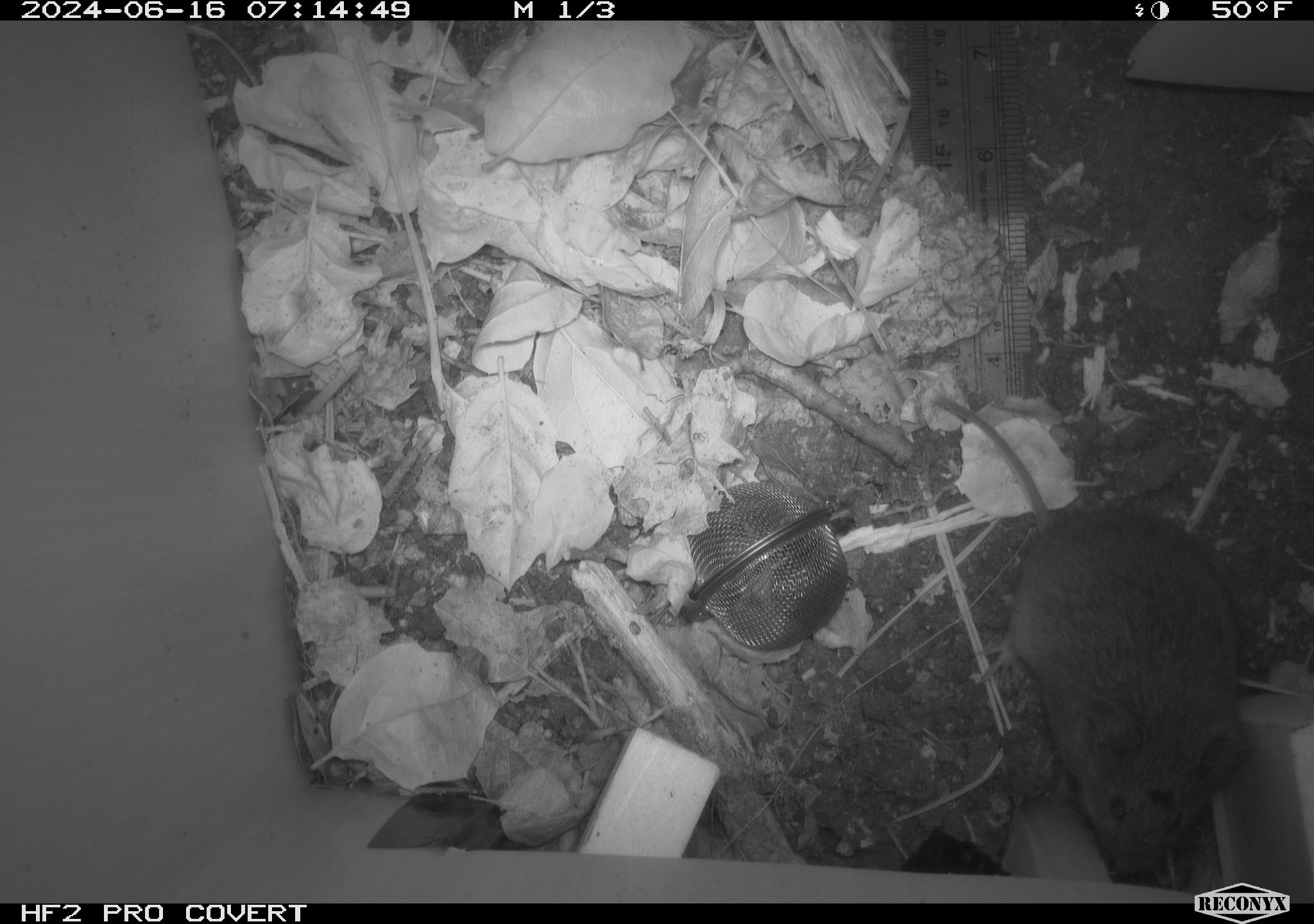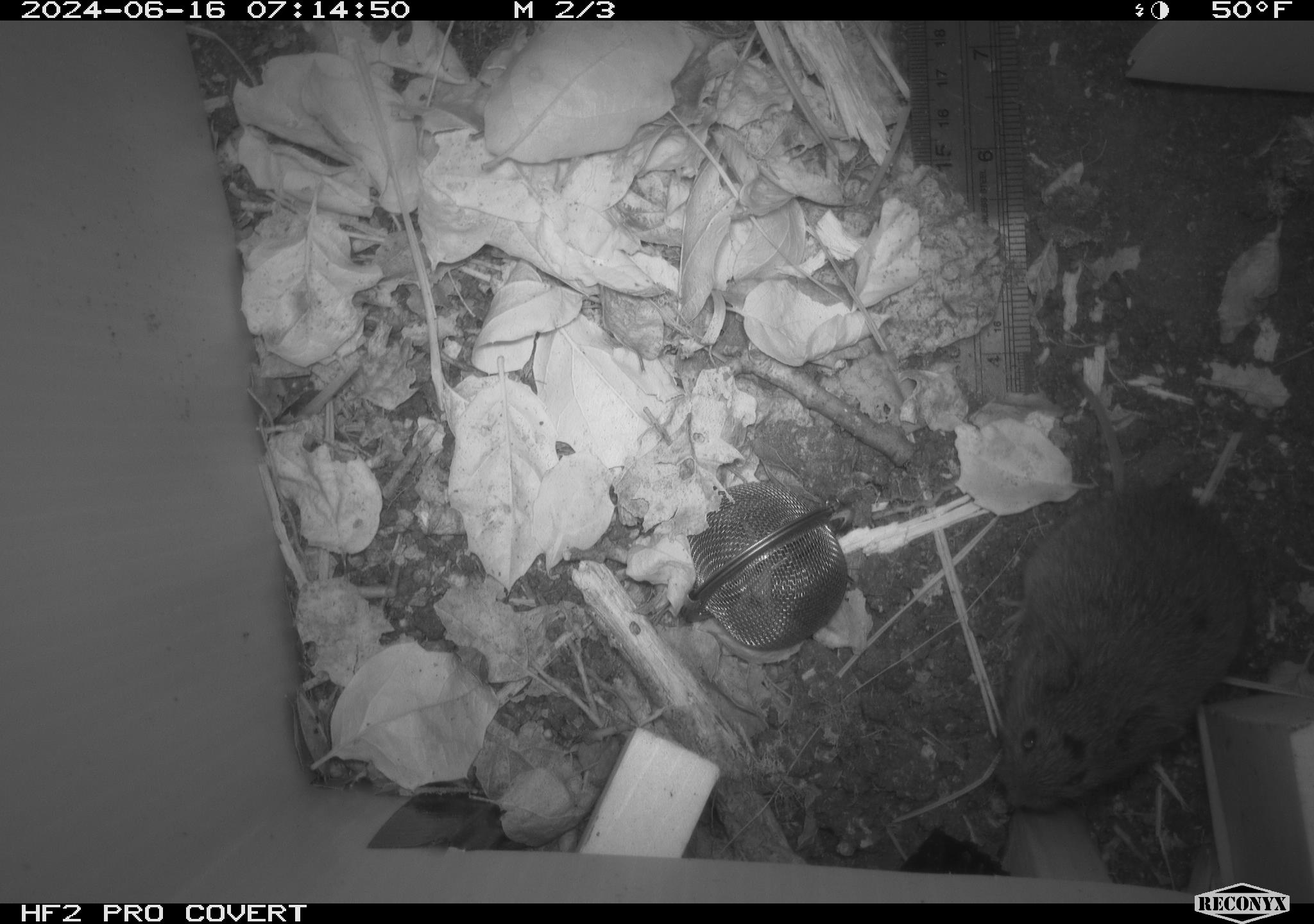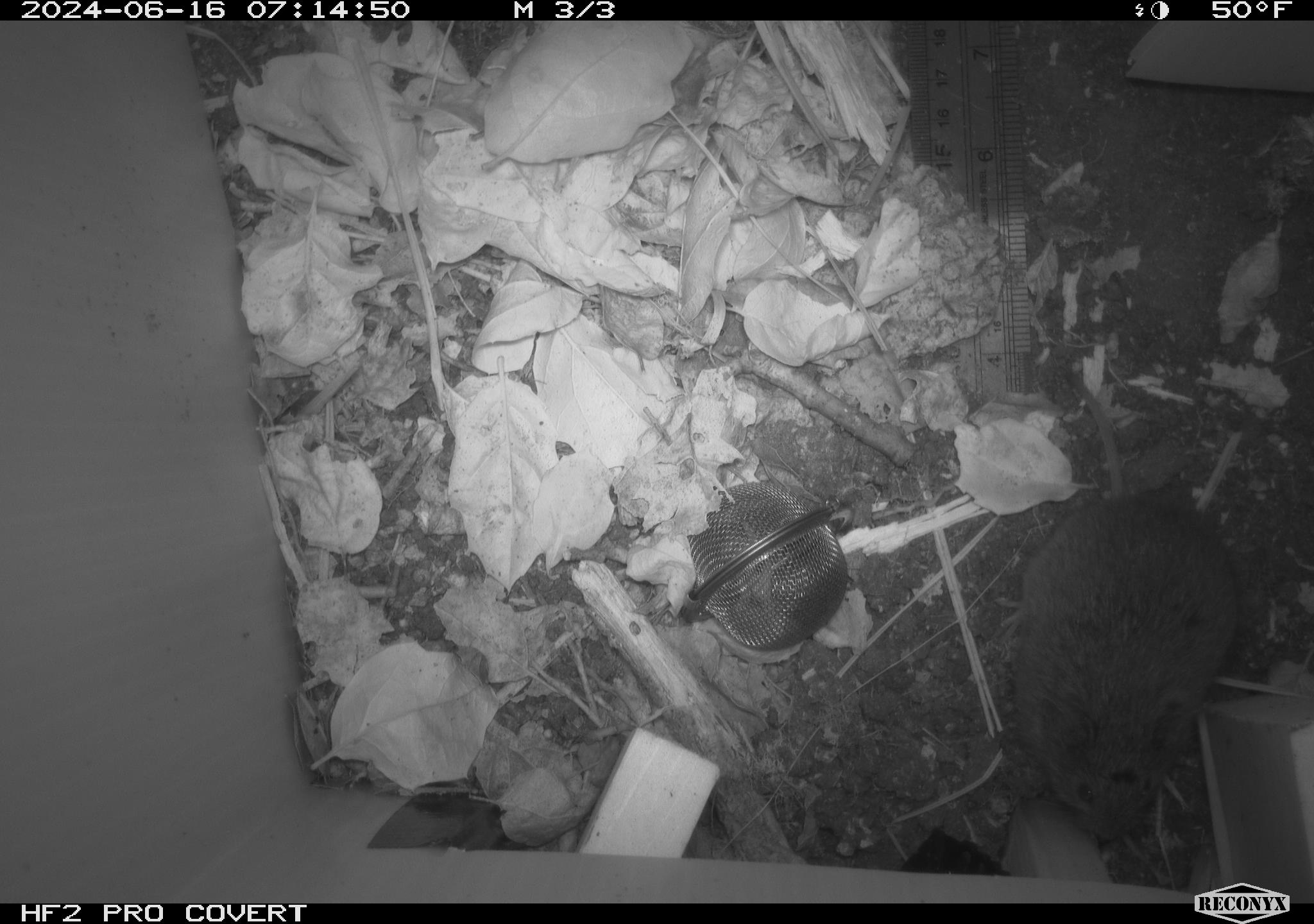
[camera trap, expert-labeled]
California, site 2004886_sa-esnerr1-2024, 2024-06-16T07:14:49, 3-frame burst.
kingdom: Animalia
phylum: Chordata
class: Mammalia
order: Rodentia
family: Cricetidae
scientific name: Cricetidae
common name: hamsters, voles, lemmings, and allies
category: cricetidae family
Cricetidae family (hamsters, voles, lemmings, and allies) (Cricetidae).